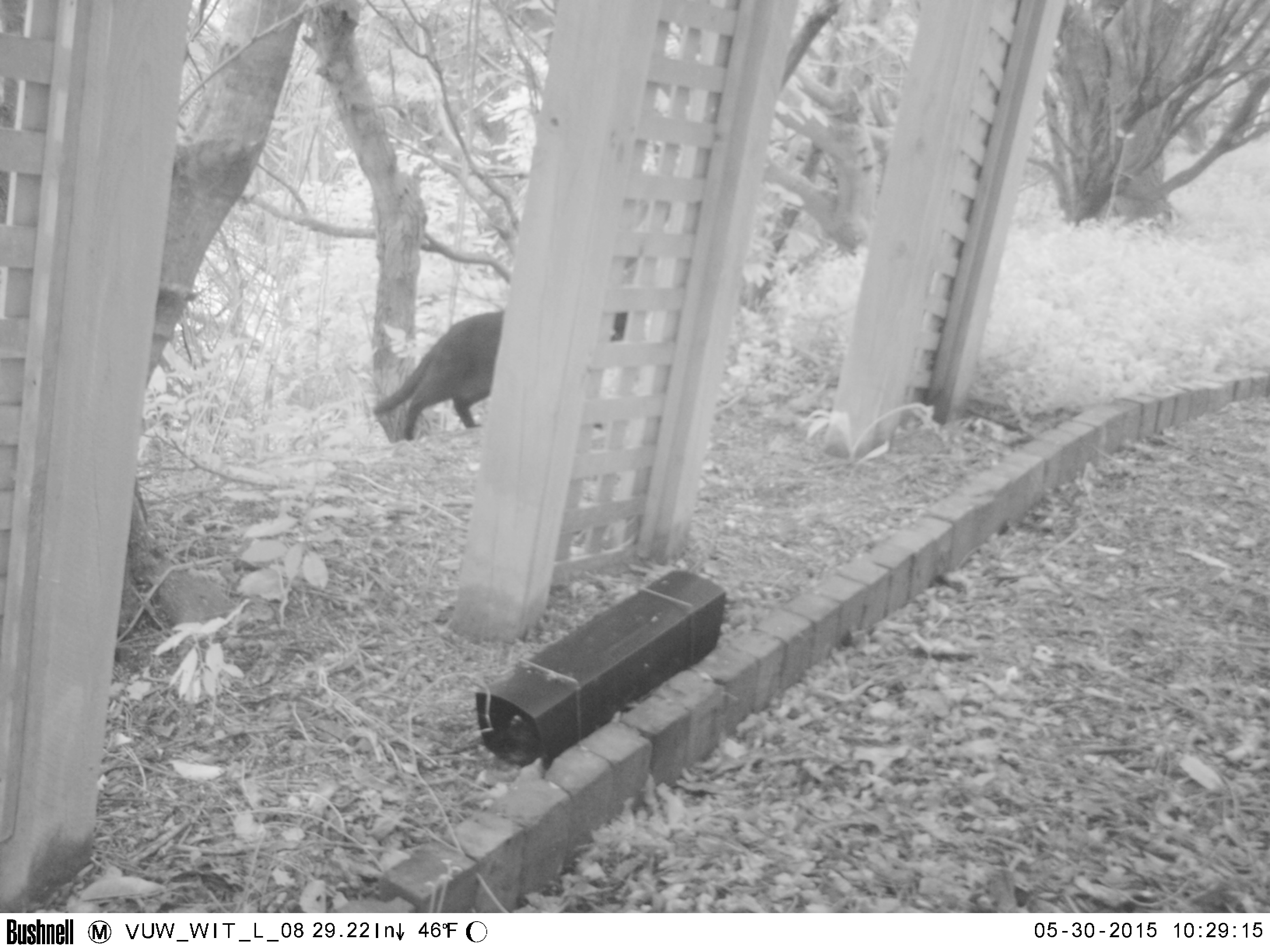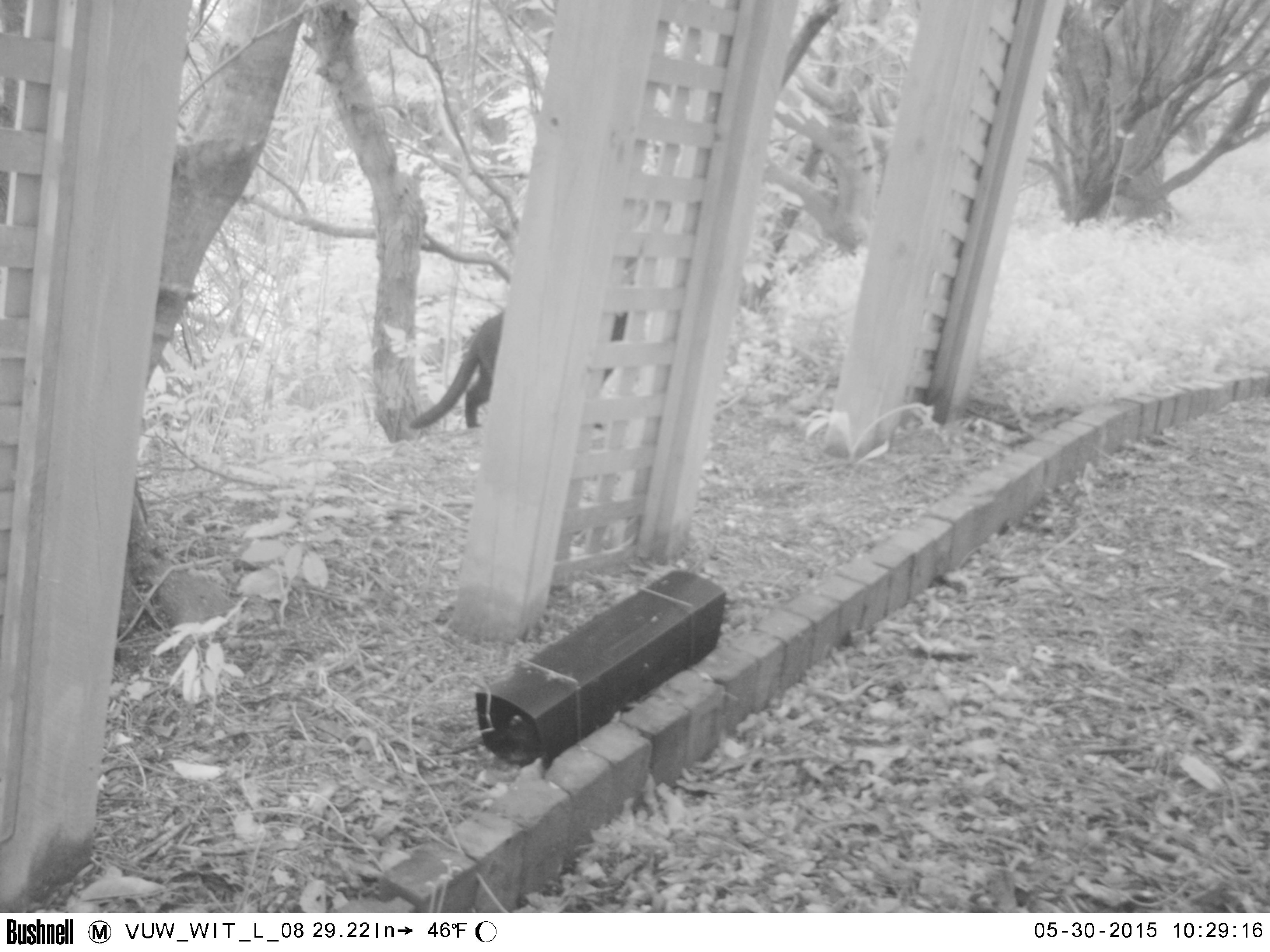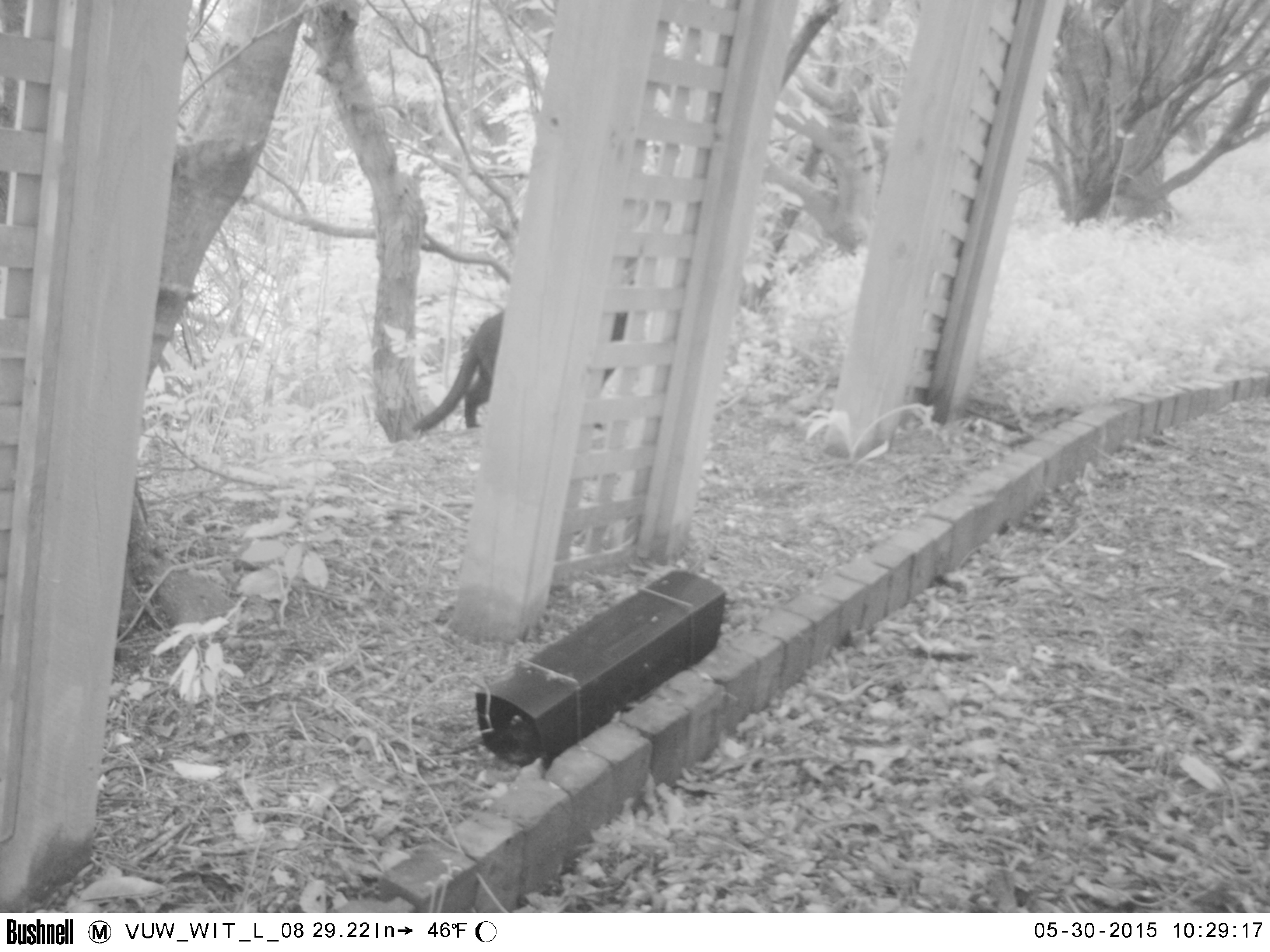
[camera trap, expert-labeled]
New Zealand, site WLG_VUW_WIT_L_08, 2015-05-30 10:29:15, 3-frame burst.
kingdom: Animalia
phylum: Chordata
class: Mammalia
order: Carnivora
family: Felidae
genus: Felis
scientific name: Felis catus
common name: domestic cat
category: cat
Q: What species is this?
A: Cat (domestic cat) (Felis catus).